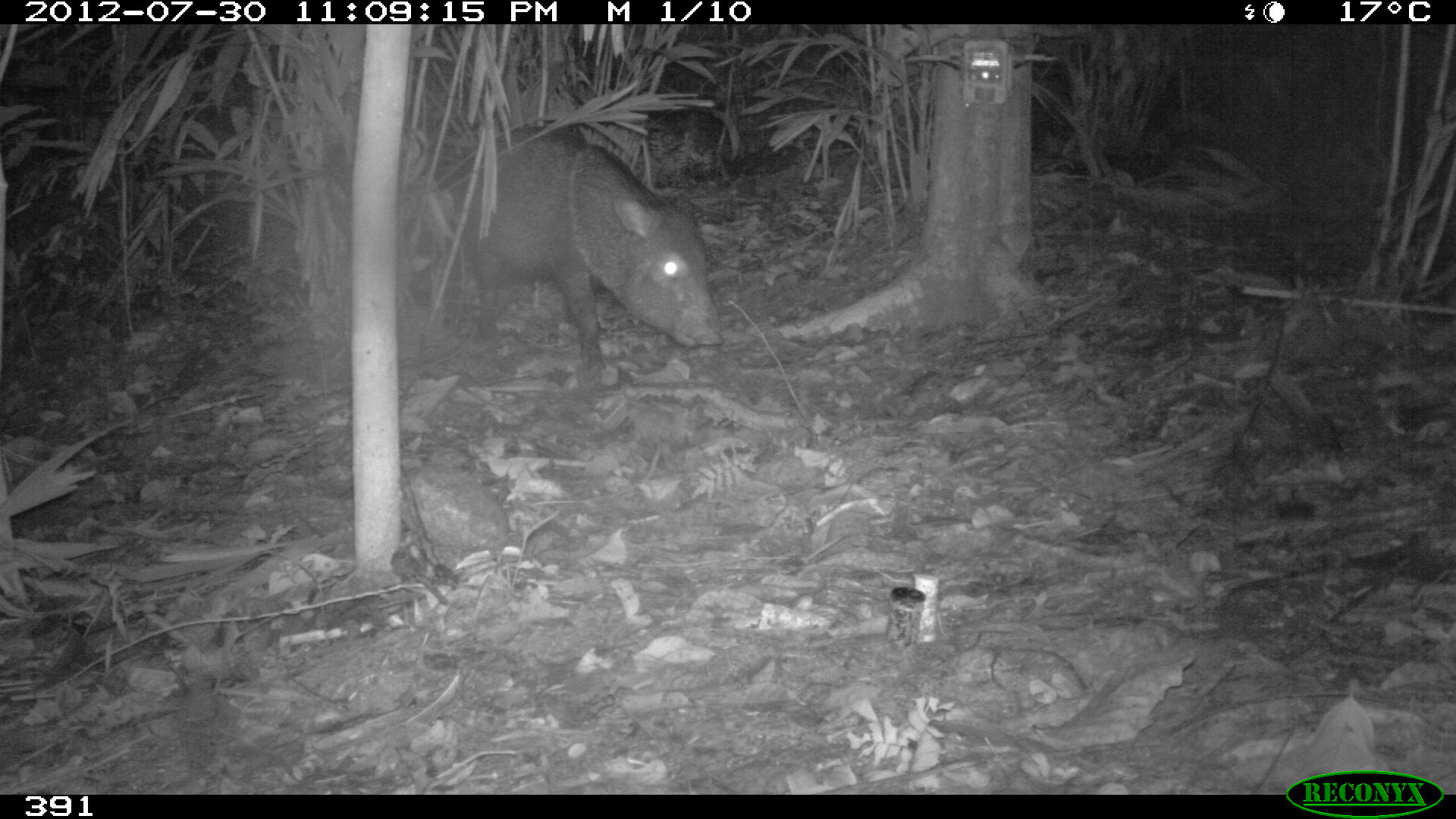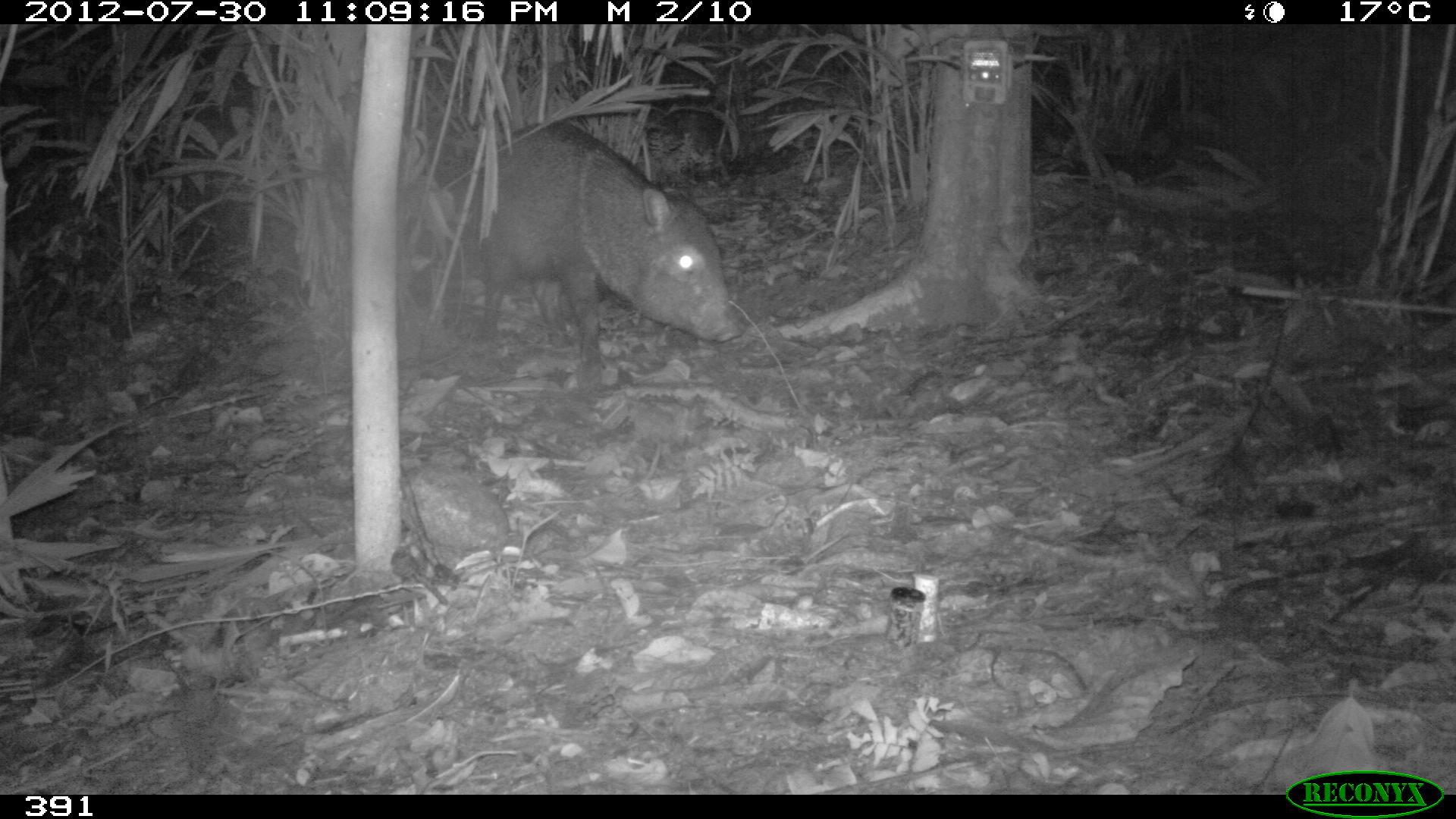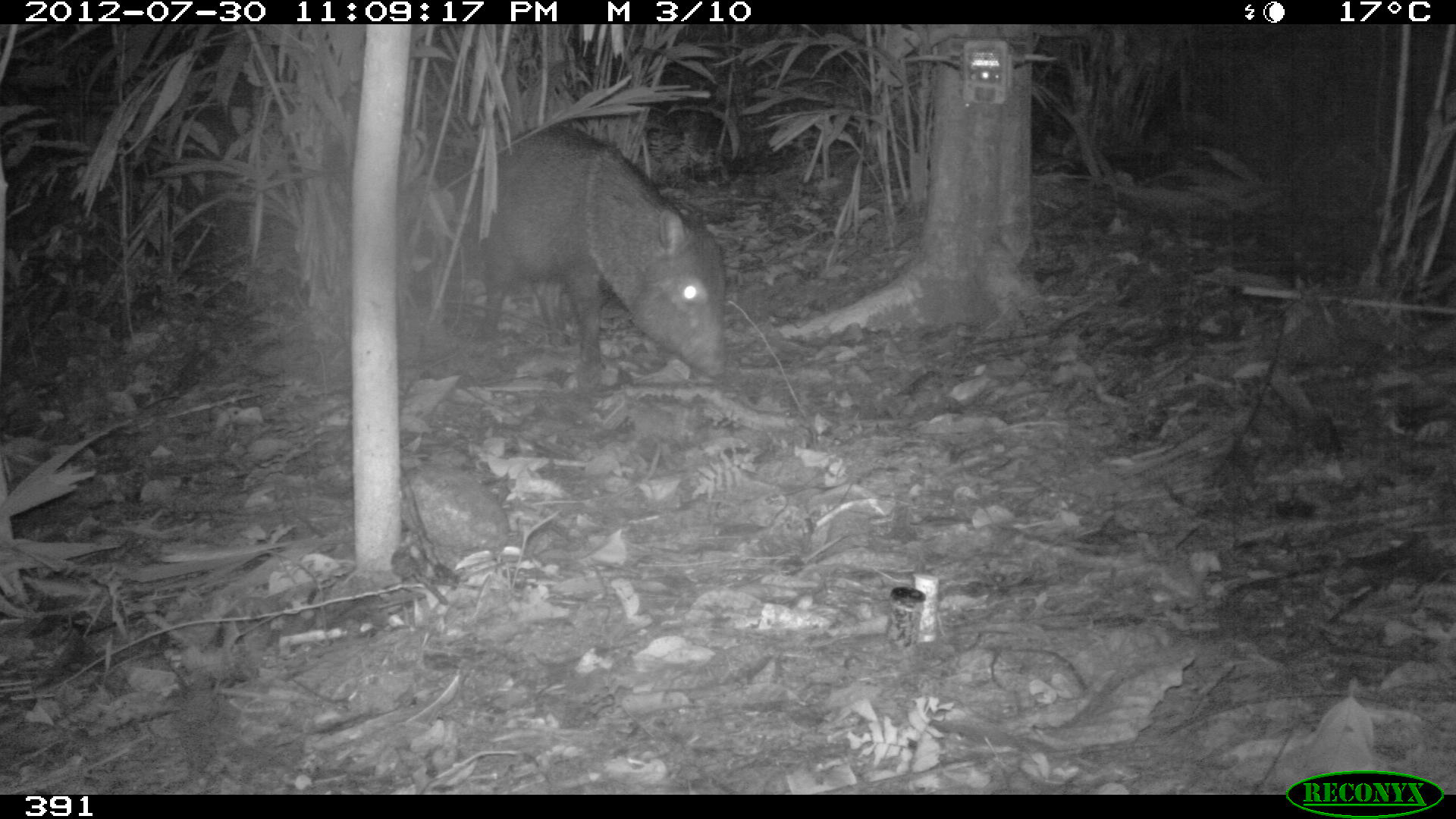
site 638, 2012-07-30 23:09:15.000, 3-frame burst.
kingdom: Animalia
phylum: Chordata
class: Mammalia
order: Artiodactyla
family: Tayassuidae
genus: Pecari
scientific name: Pecari tajacu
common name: collared peccary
Pecari tajacu (collared peccary).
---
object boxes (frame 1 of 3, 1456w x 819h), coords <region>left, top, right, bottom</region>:
pecari tajacu: <region>447, 126, 722, 362</region>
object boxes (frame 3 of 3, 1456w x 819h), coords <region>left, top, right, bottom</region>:
pecari tajacu: <region>454, 121, 727, 376</region>